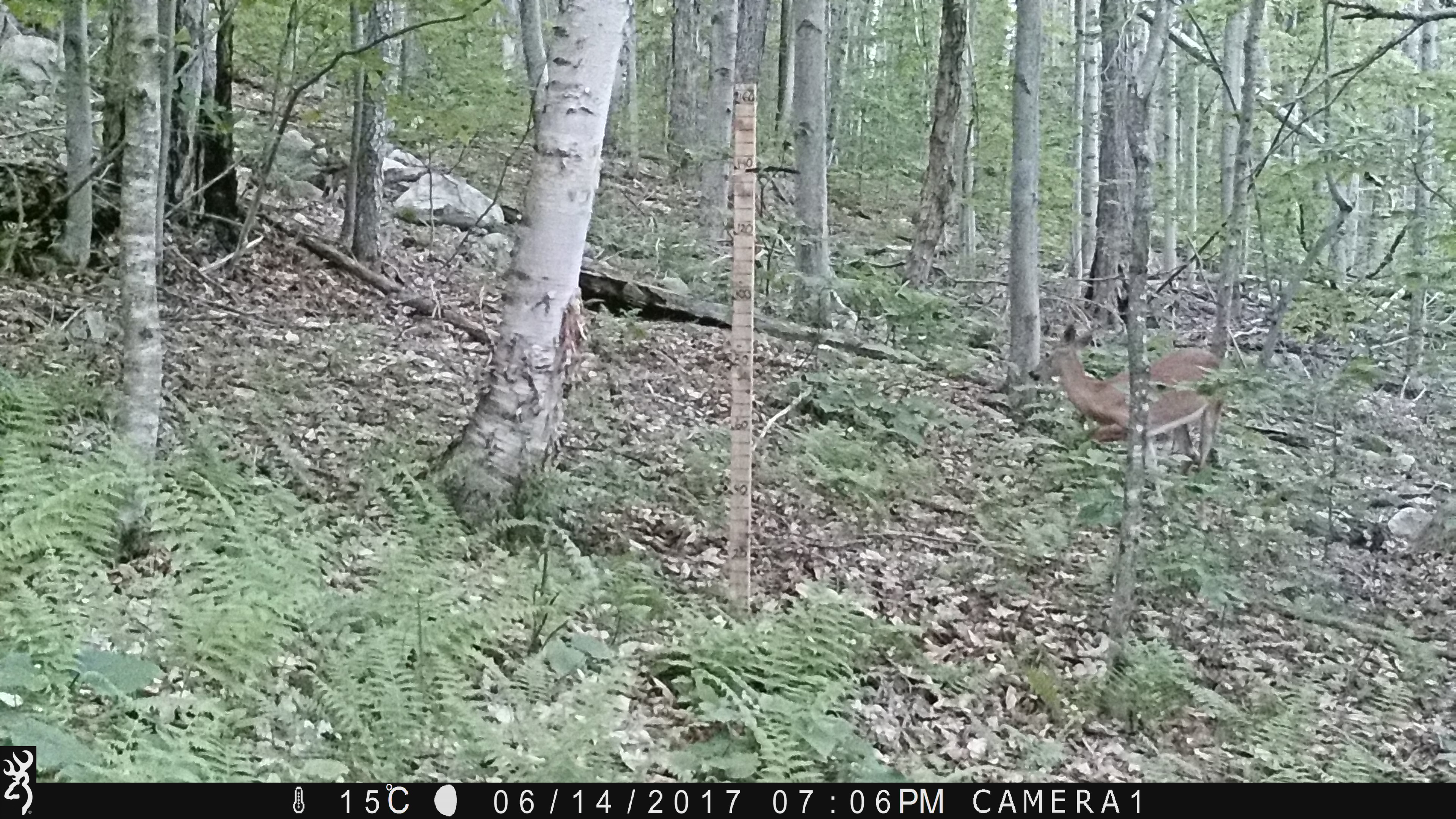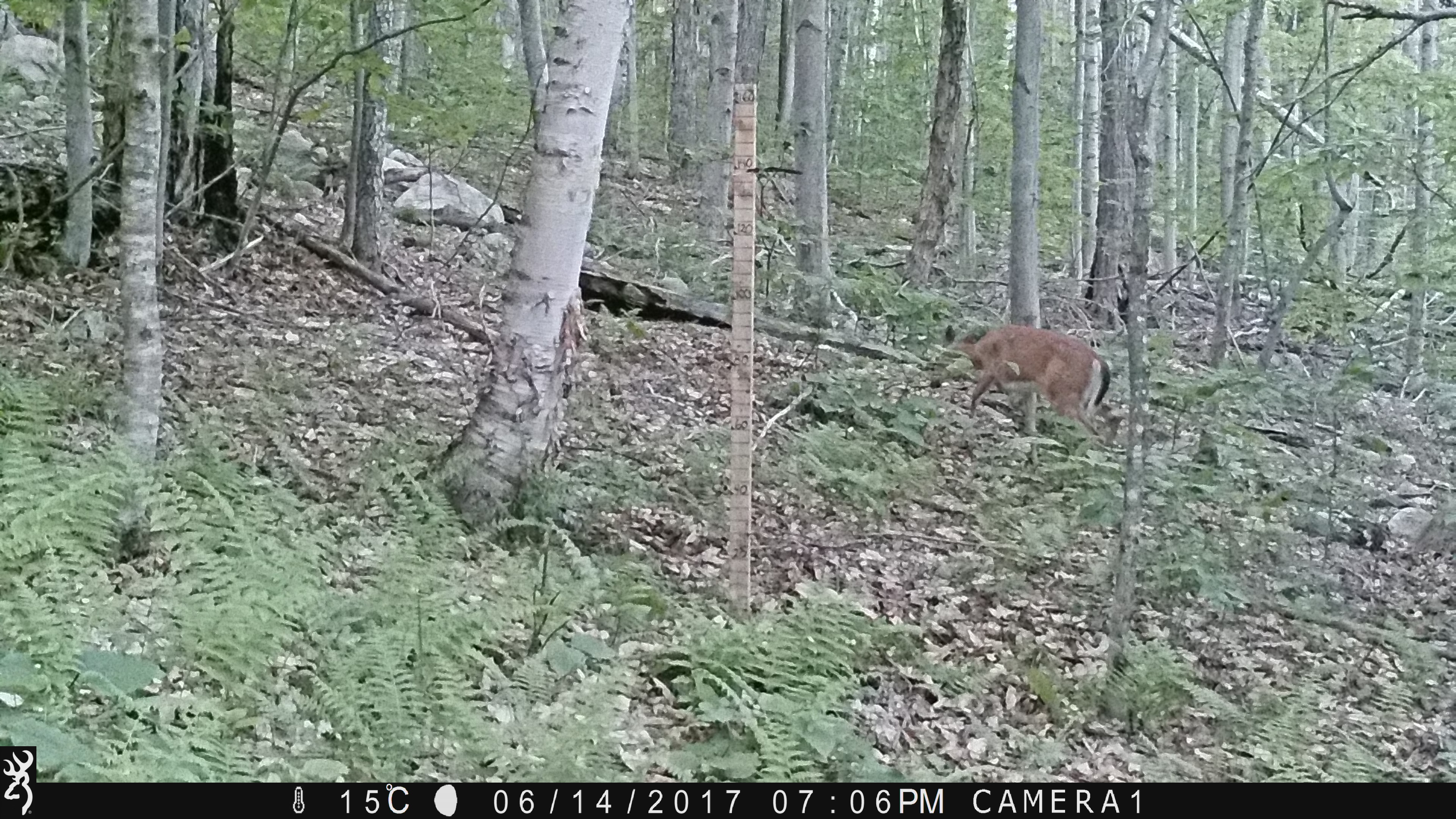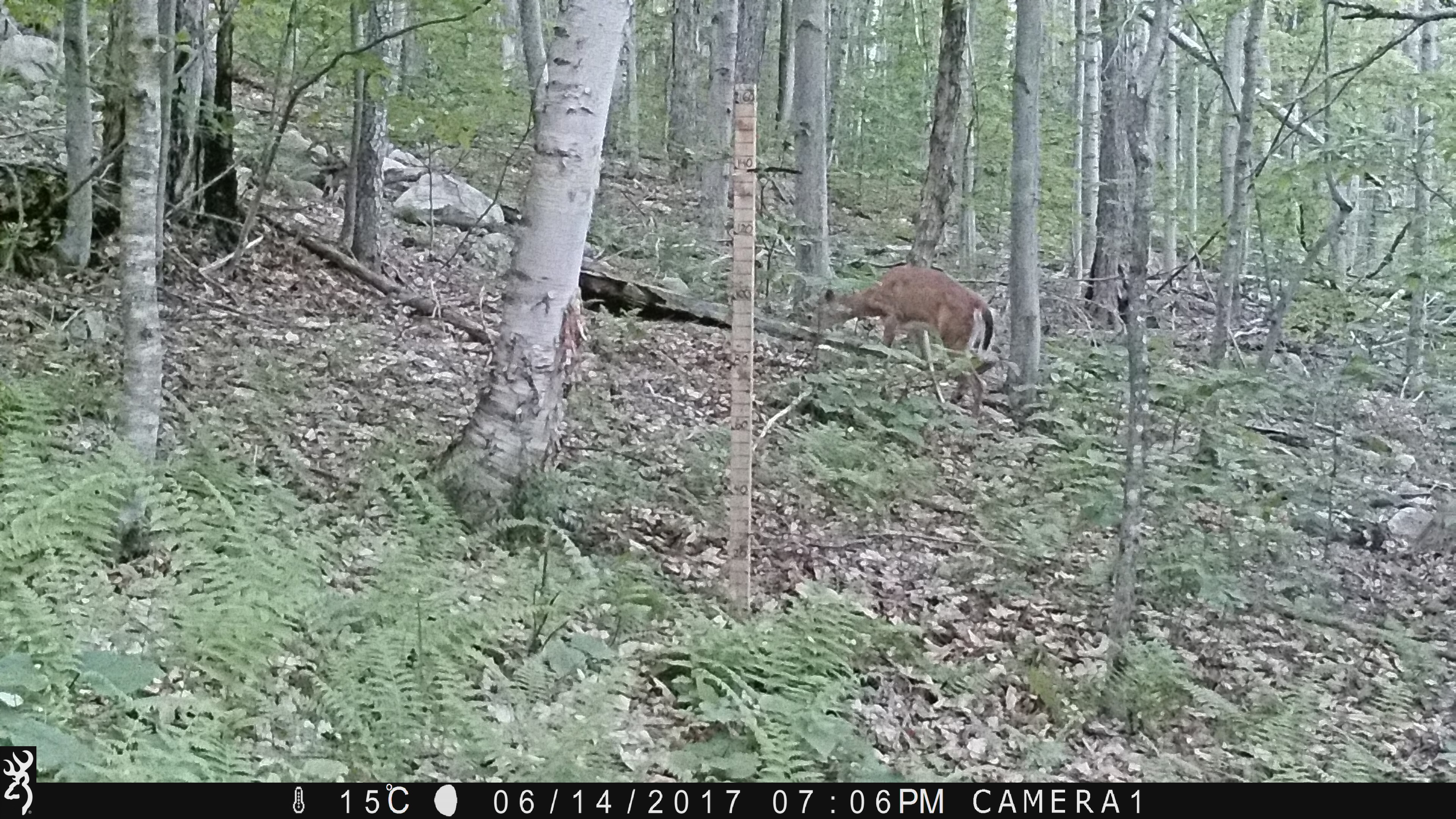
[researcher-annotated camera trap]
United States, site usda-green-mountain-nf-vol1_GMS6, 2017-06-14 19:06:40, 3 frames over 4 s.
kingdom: Animalia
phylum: Chordata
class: Mammalia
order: Artiodactyla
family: Cervidae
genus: Odocoileus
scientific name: Odocoileus virginianus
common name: white-tailed deer